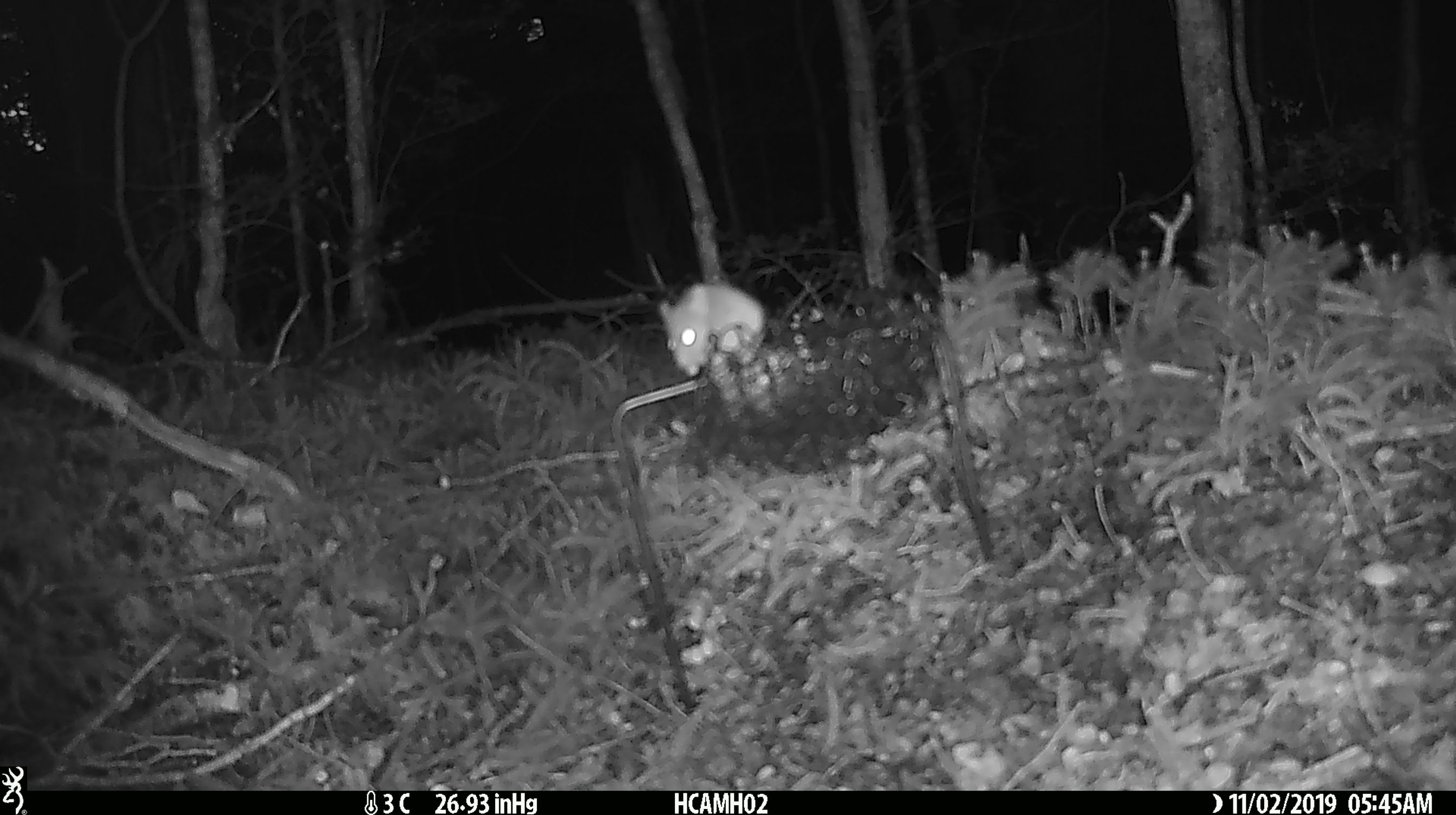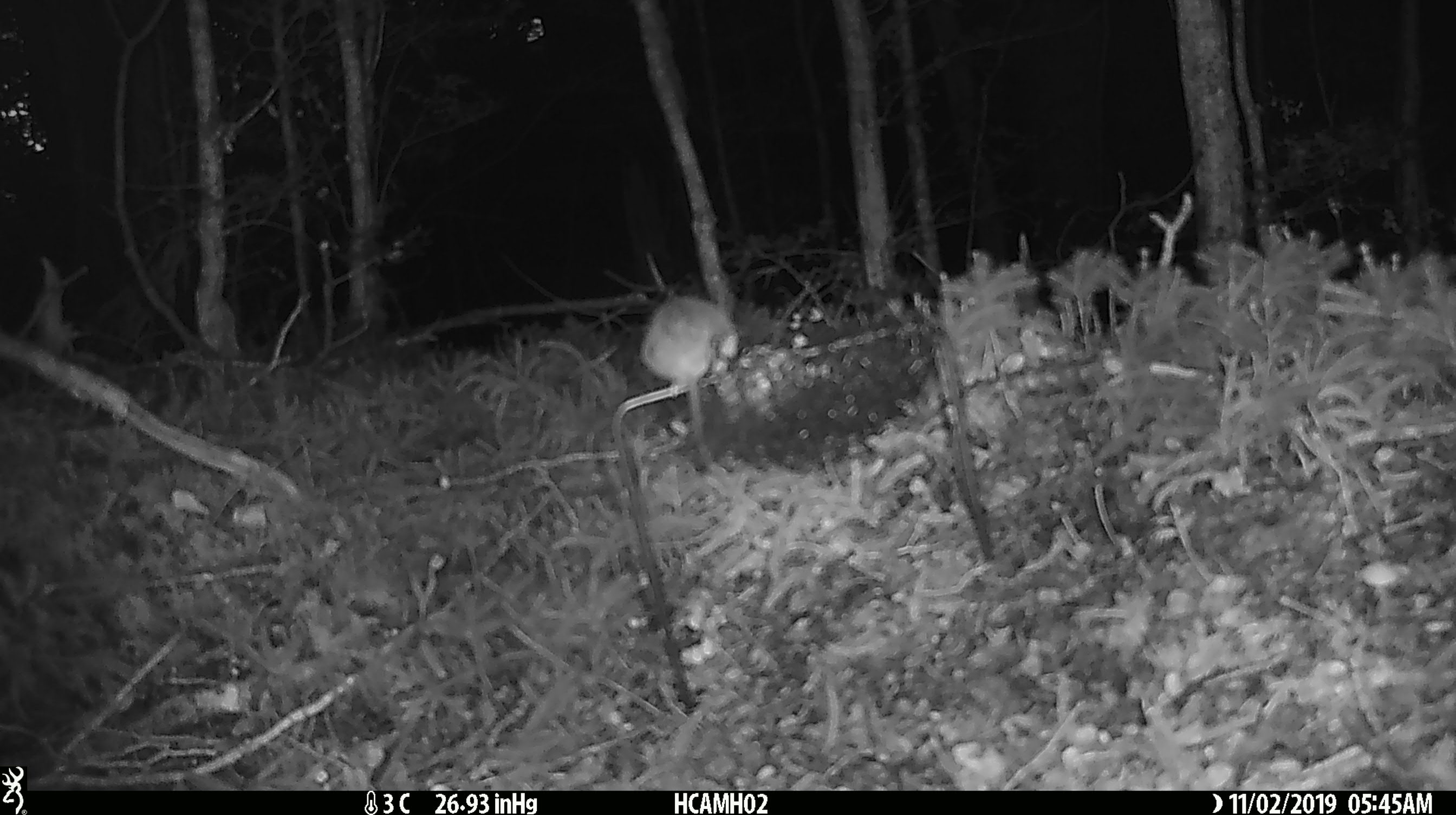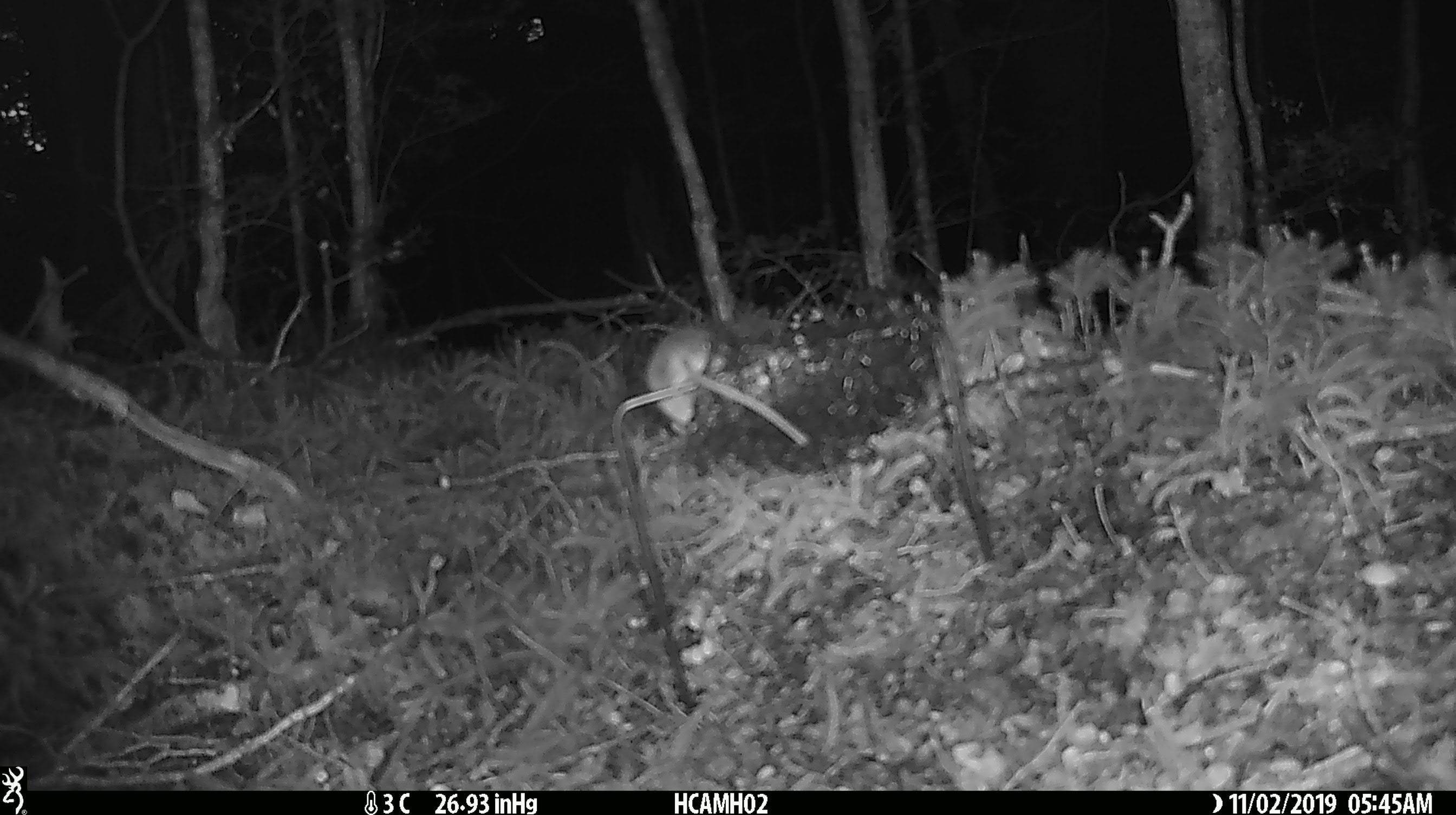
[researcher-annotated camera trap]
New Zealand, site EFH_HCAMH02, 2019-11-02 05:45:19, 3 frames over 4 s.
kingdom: Animalia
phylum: Chordata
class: Mammalia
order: Rodentia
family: Muridae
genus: Mus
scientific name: Mus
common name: mouse